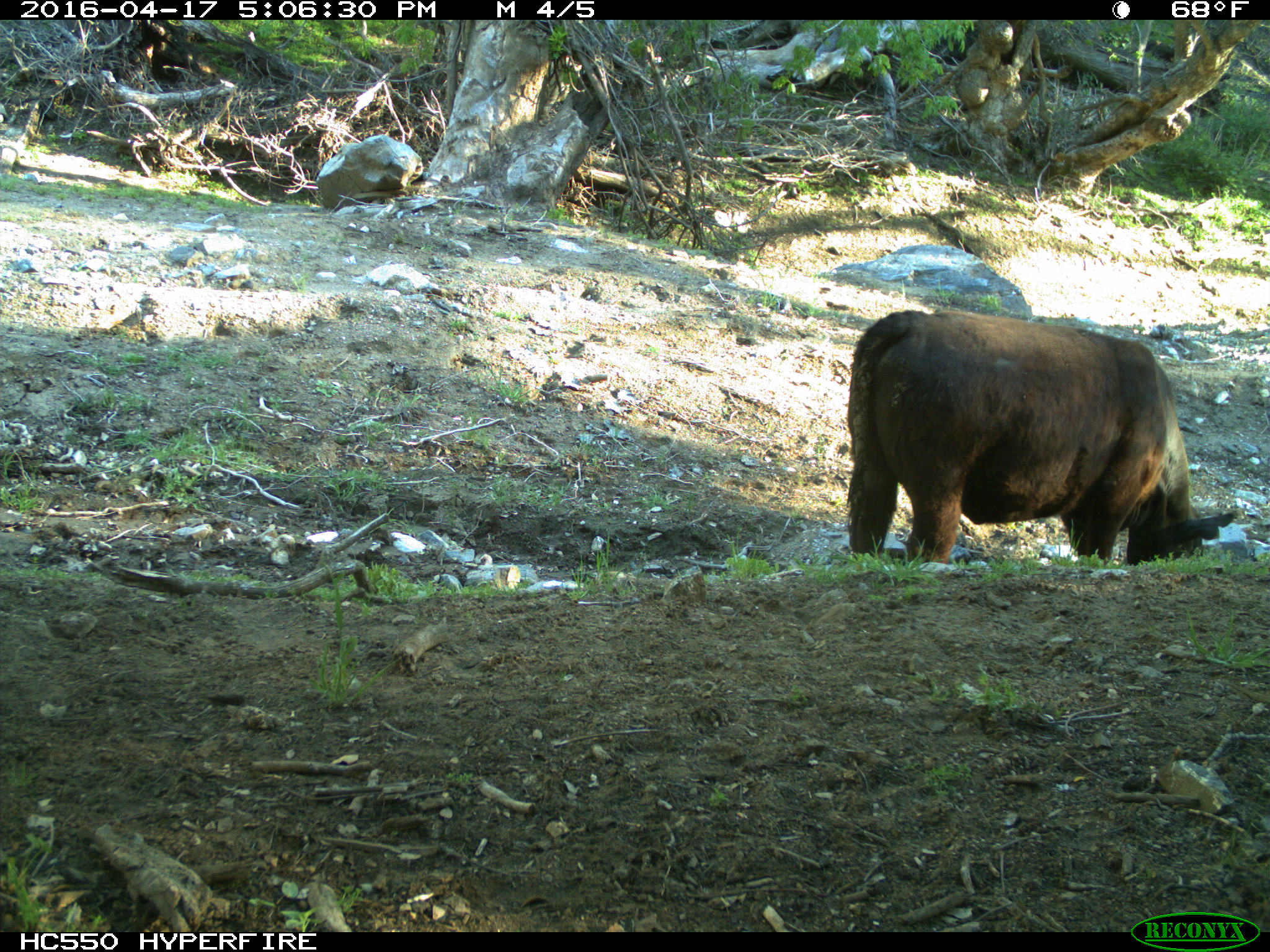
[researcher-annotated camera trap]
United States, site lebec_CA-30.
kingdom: Animalia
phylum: Chordata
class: Mammalia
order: Artiodactyla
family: Bovidae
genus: Bos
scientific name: Bos taurus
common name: domestic cow